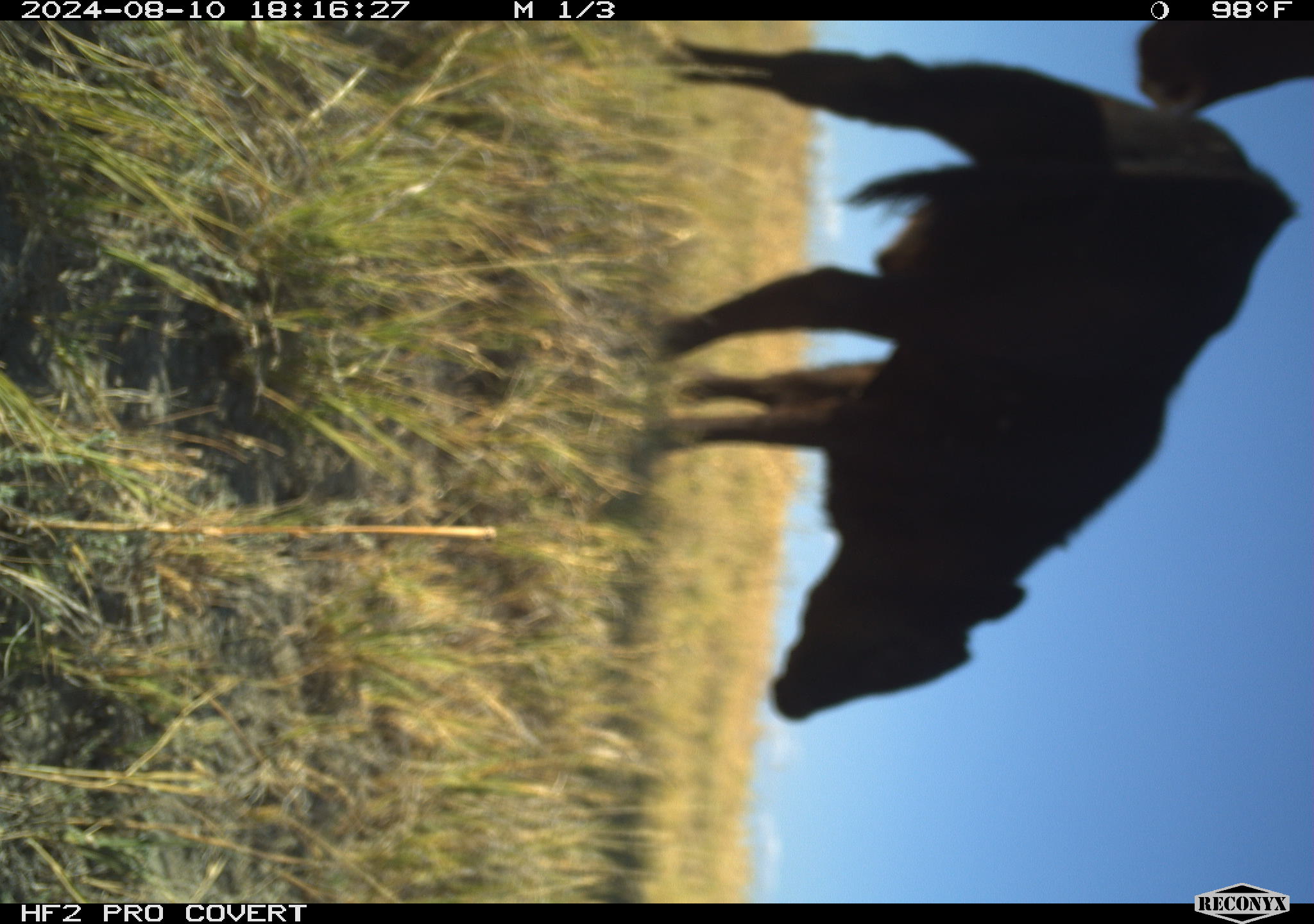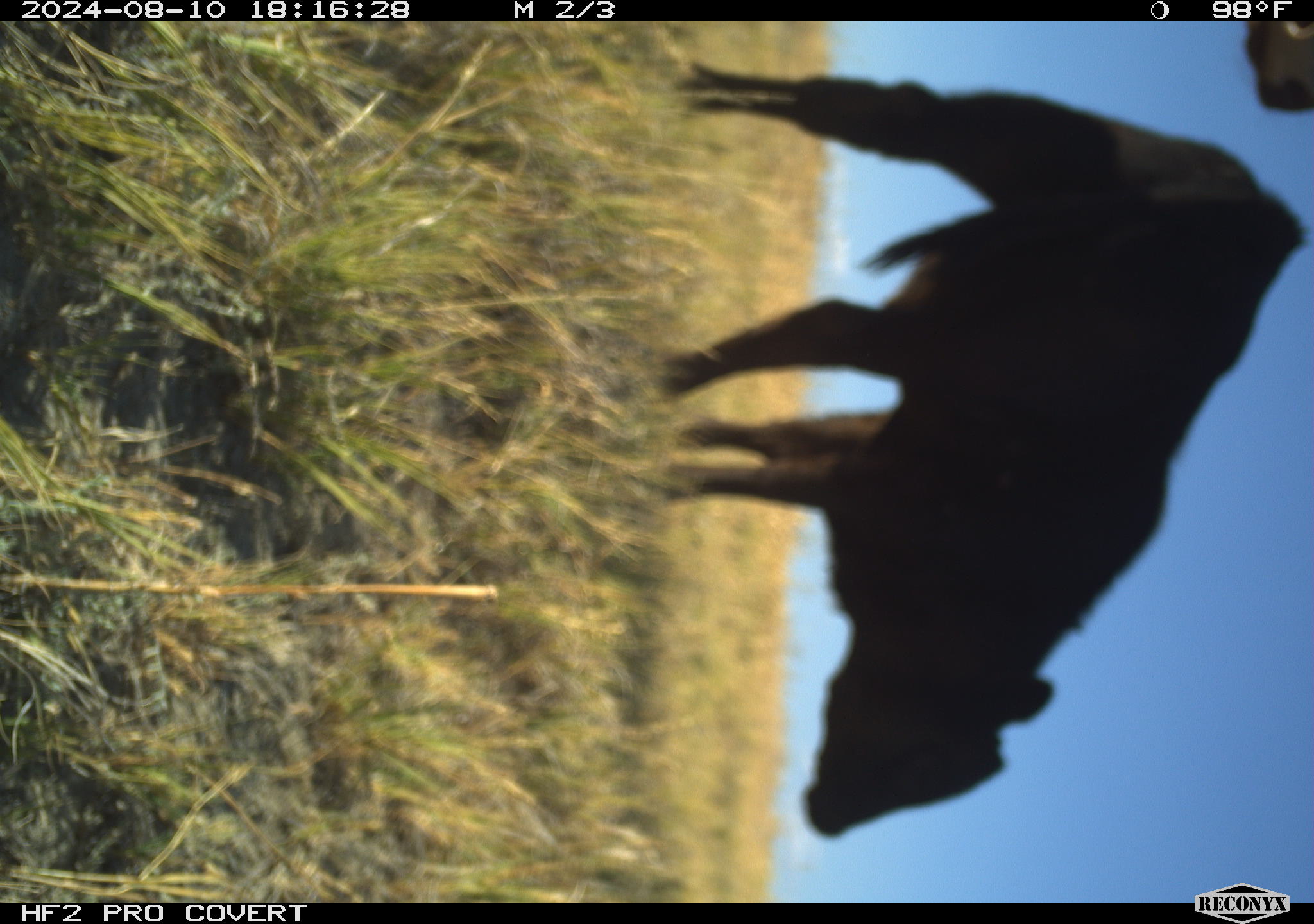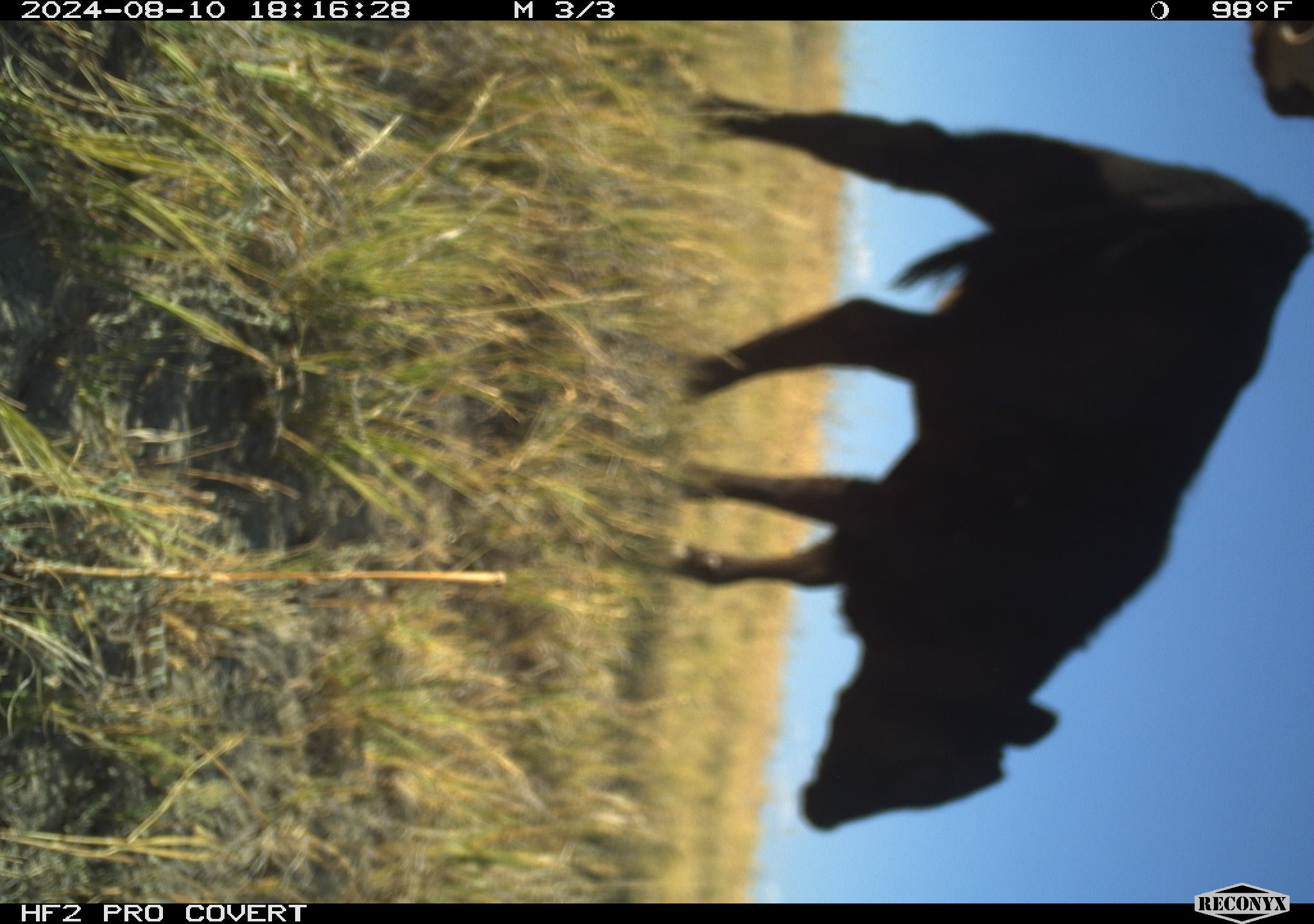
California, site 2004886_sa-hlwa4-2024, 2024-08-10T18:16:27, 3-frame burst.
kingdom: Animalia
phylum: Chordata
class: Mammalia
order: Artiodactyla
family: Bovidae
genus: Bos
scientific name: Bos taurus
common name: domestic cattle